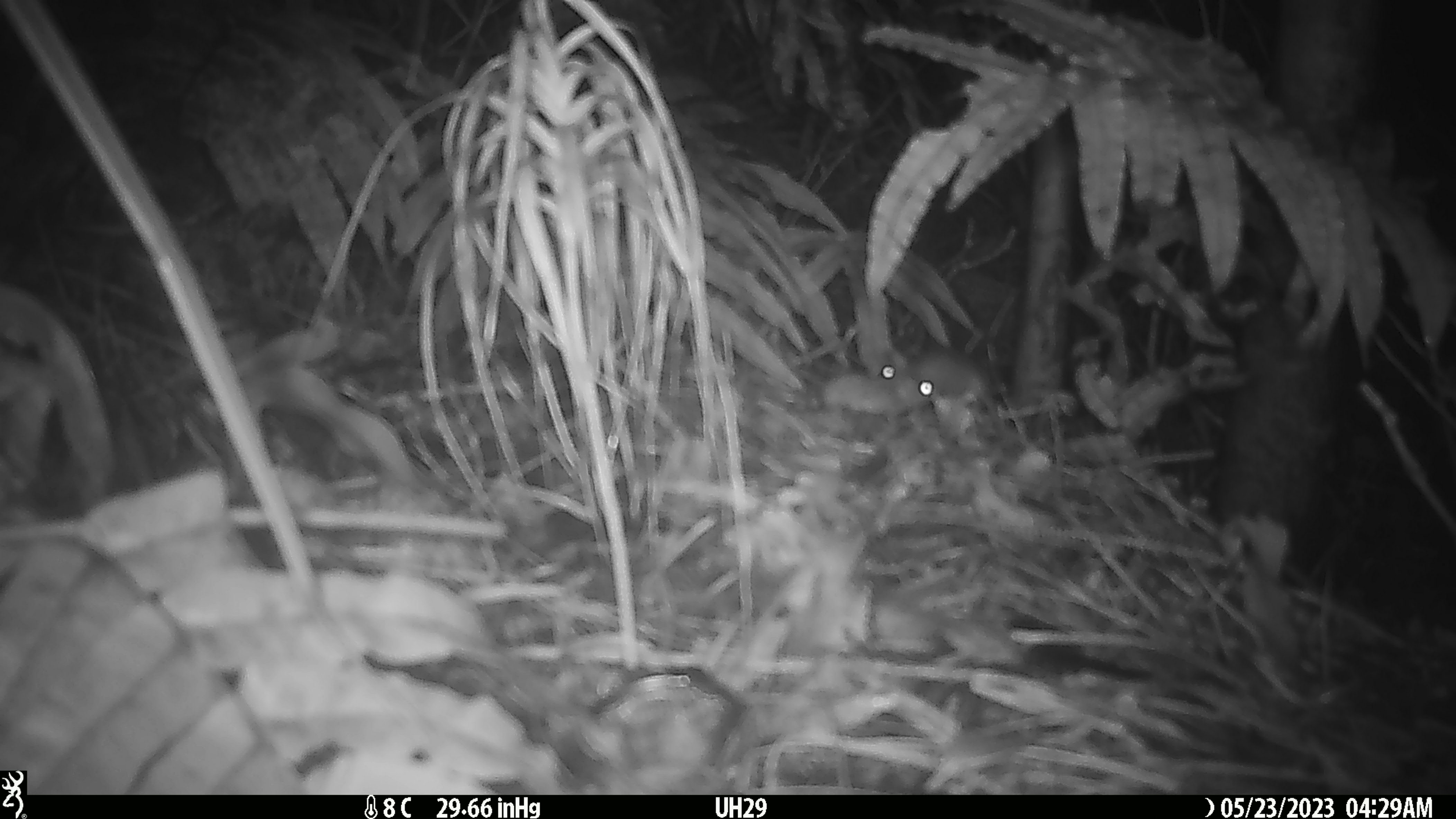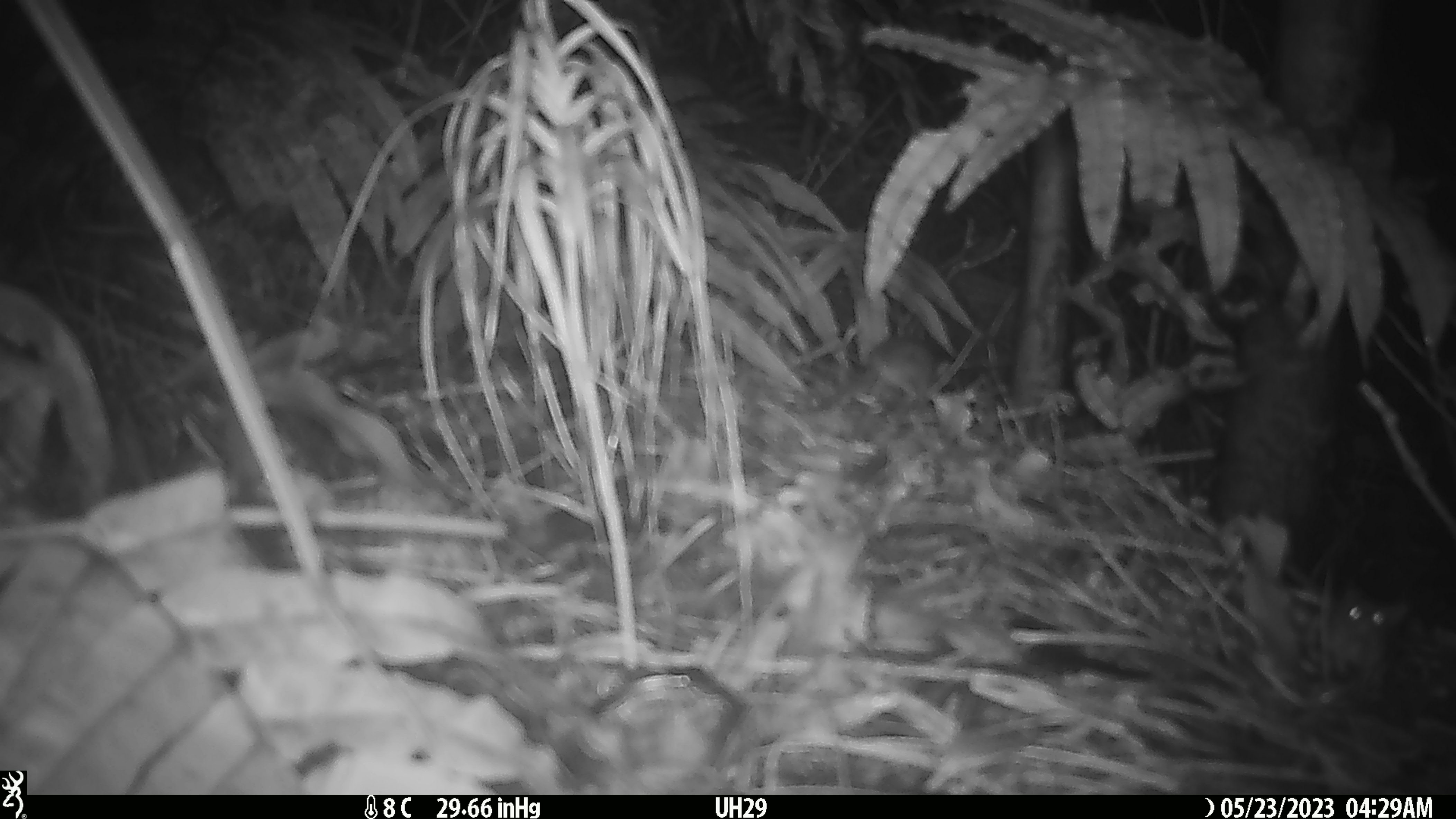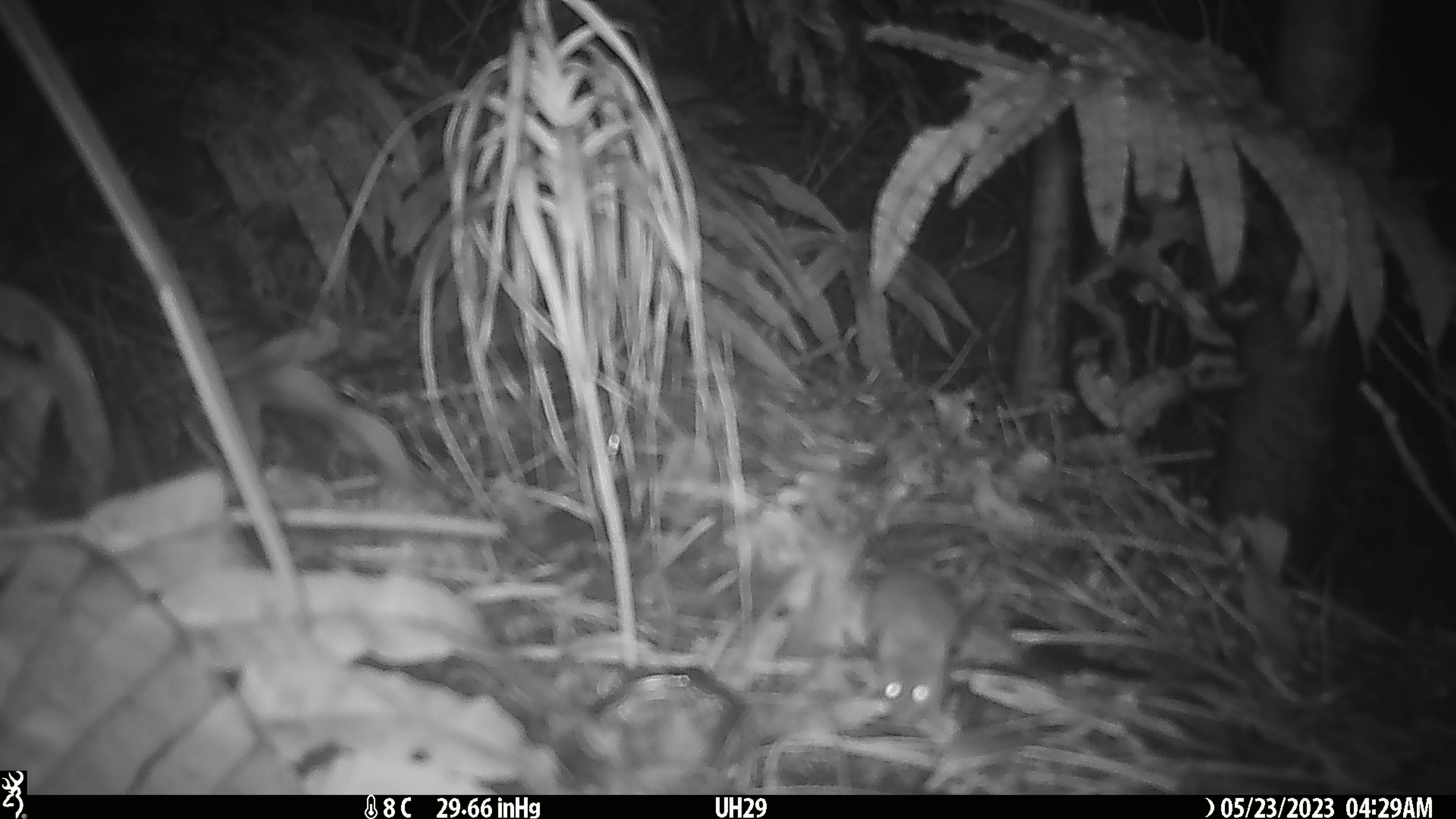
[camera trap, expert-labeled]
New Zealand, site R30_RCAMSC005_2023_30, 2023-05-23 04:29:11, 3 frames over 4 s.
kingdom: Animalia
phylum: Chordata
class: Mammalia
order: Rodentia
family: Muridae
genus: Mus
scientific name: Mus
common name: mouse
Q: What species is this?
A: Mouse (Mus).